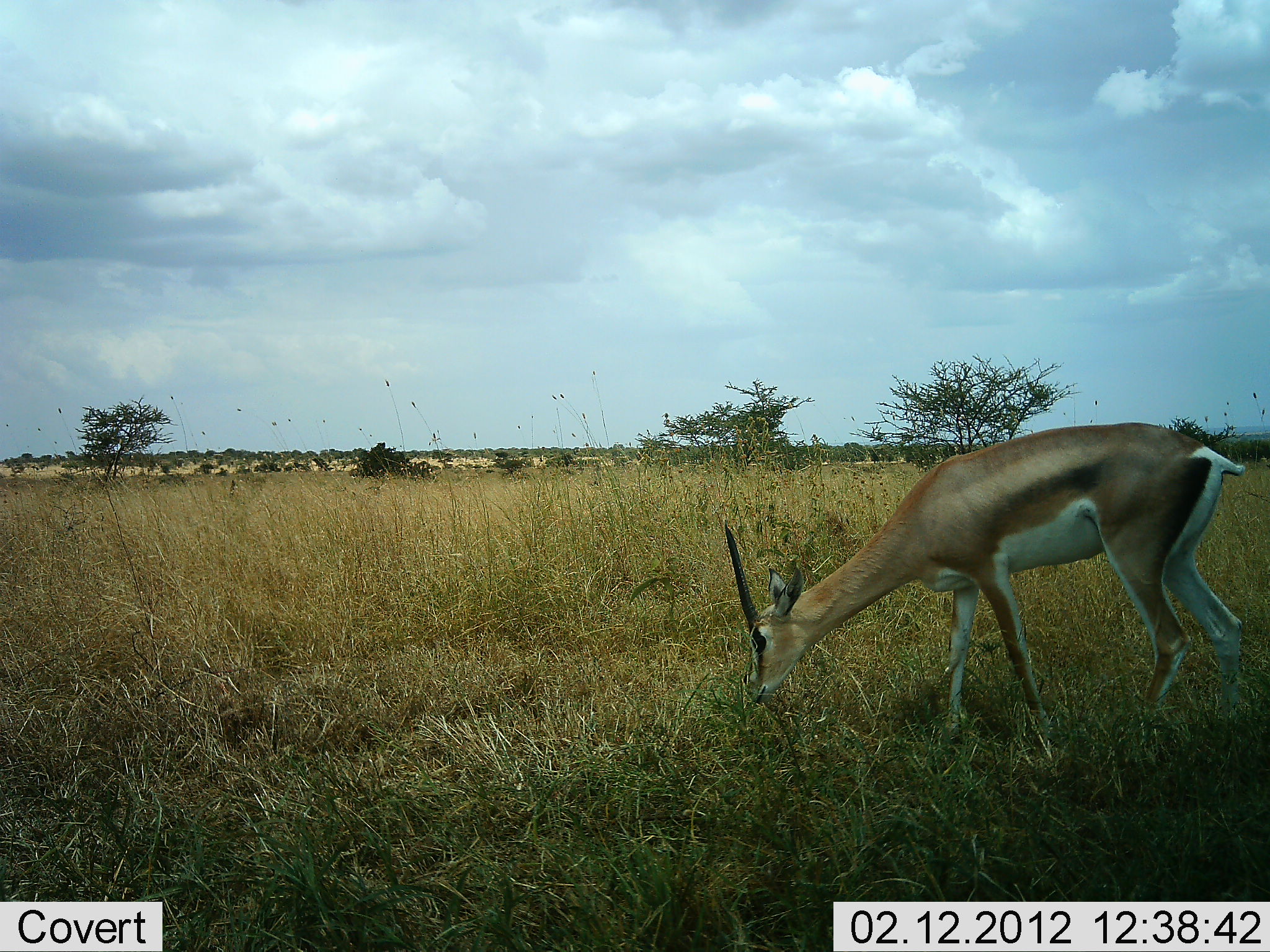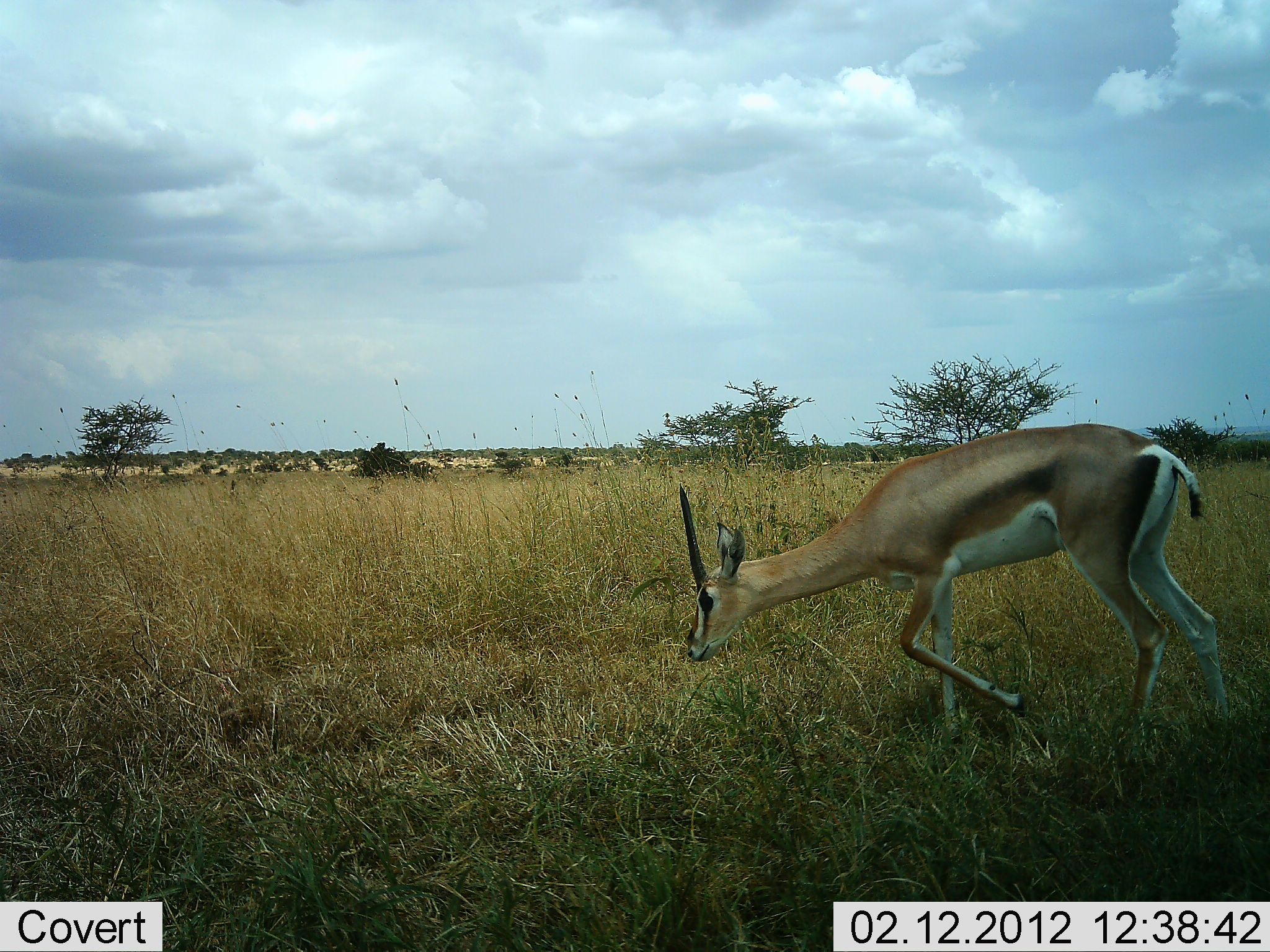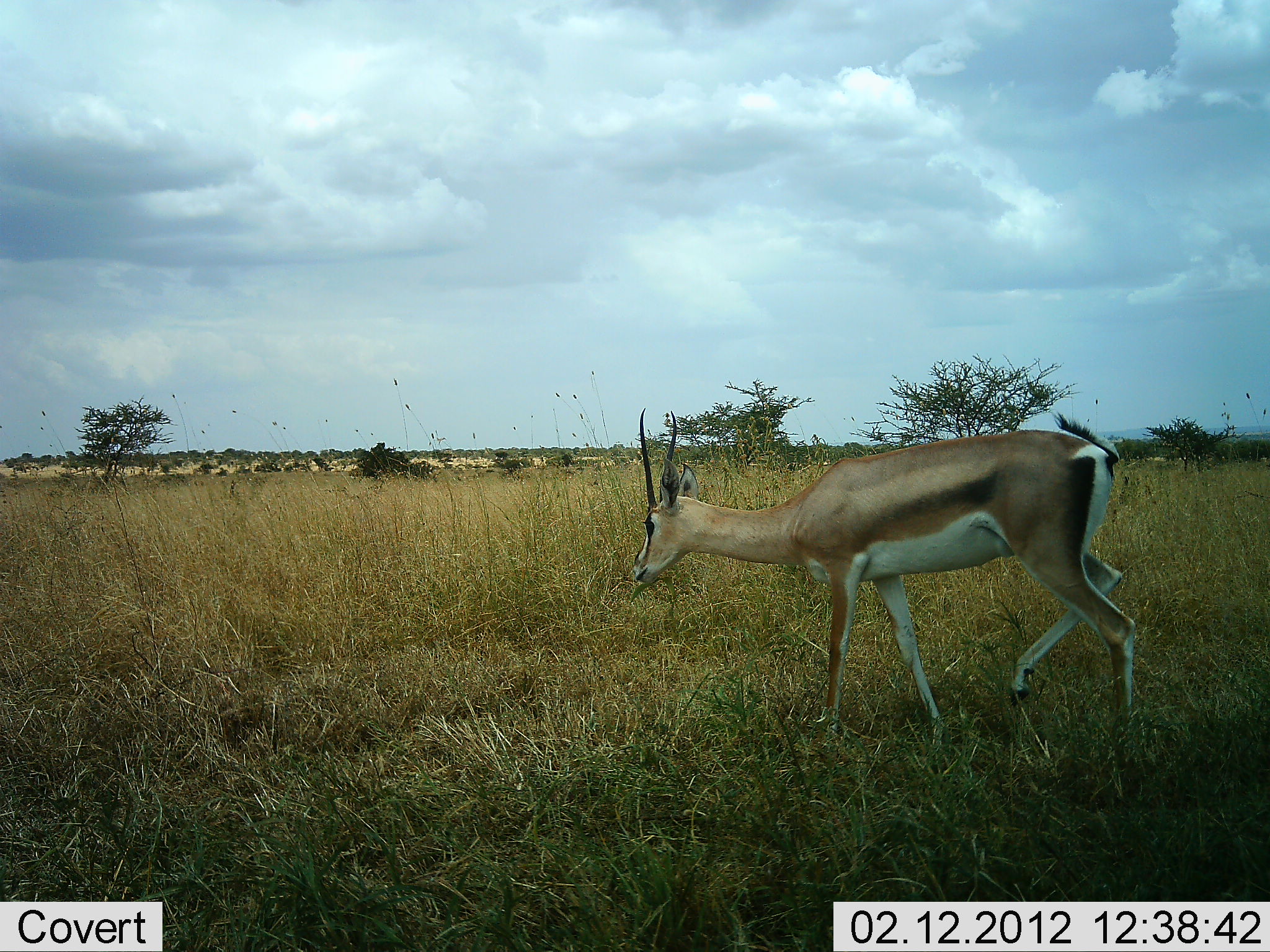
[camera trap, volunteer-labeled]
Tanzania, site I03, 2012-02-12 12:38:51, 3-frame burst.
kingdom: Animalia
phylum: Chordata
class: Mammalia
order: Artiodactyla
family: Bovidae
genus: Nanger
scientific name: Nanger granti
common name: grant's gazelle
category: gazellegrants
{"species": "gazellegrants (grant's gazelle) (Nanger granti)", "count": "1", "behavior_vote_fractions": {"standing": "0%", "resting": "0%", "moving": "86%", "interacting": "0%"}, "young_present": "0%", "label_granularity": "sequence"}